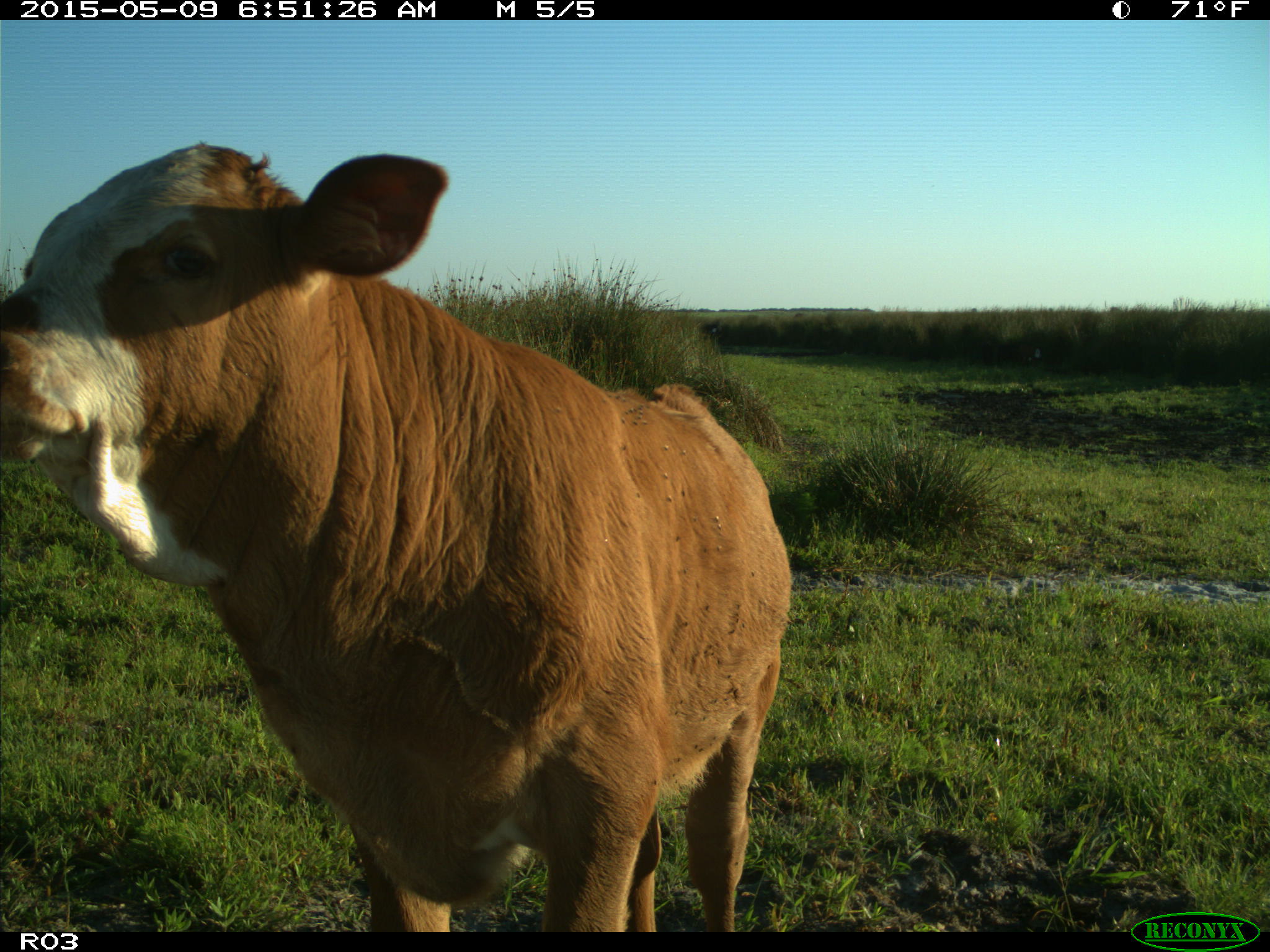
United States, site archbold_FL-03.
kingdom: Animalia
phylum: Chordata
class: Mammalia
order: Artiodactyla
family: Bovidae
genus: Bos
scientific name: Bos taurus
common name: domestic cow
Bos taurus (domestic cow).